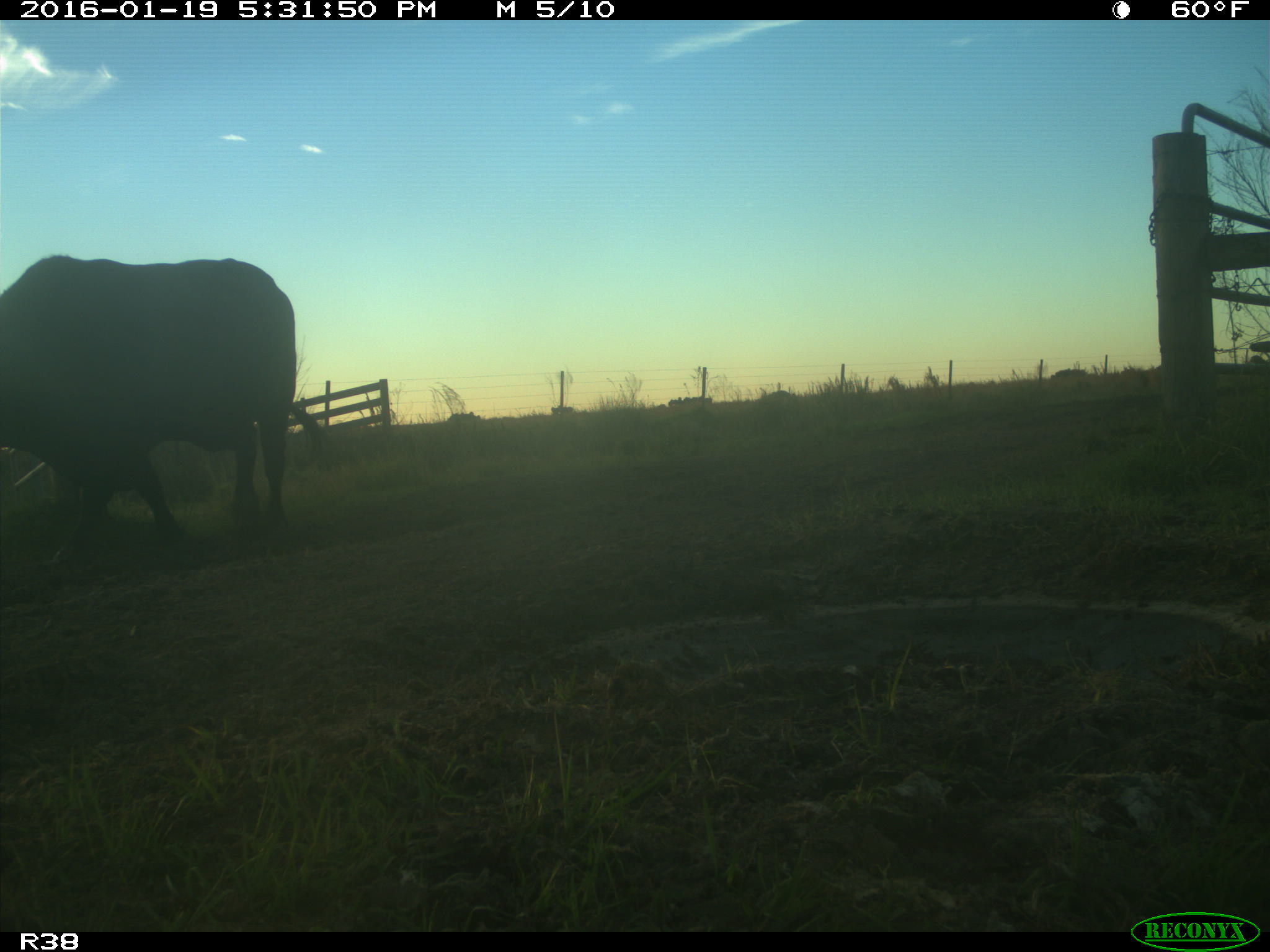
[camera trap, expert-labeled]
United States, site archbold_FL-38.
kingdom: Animalia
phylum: Chordata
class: Mammalia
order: Artiodactyla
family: Bovidae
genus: Bos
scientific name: Bos taurus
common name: domestic cow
Bos taurus (domestic cow).